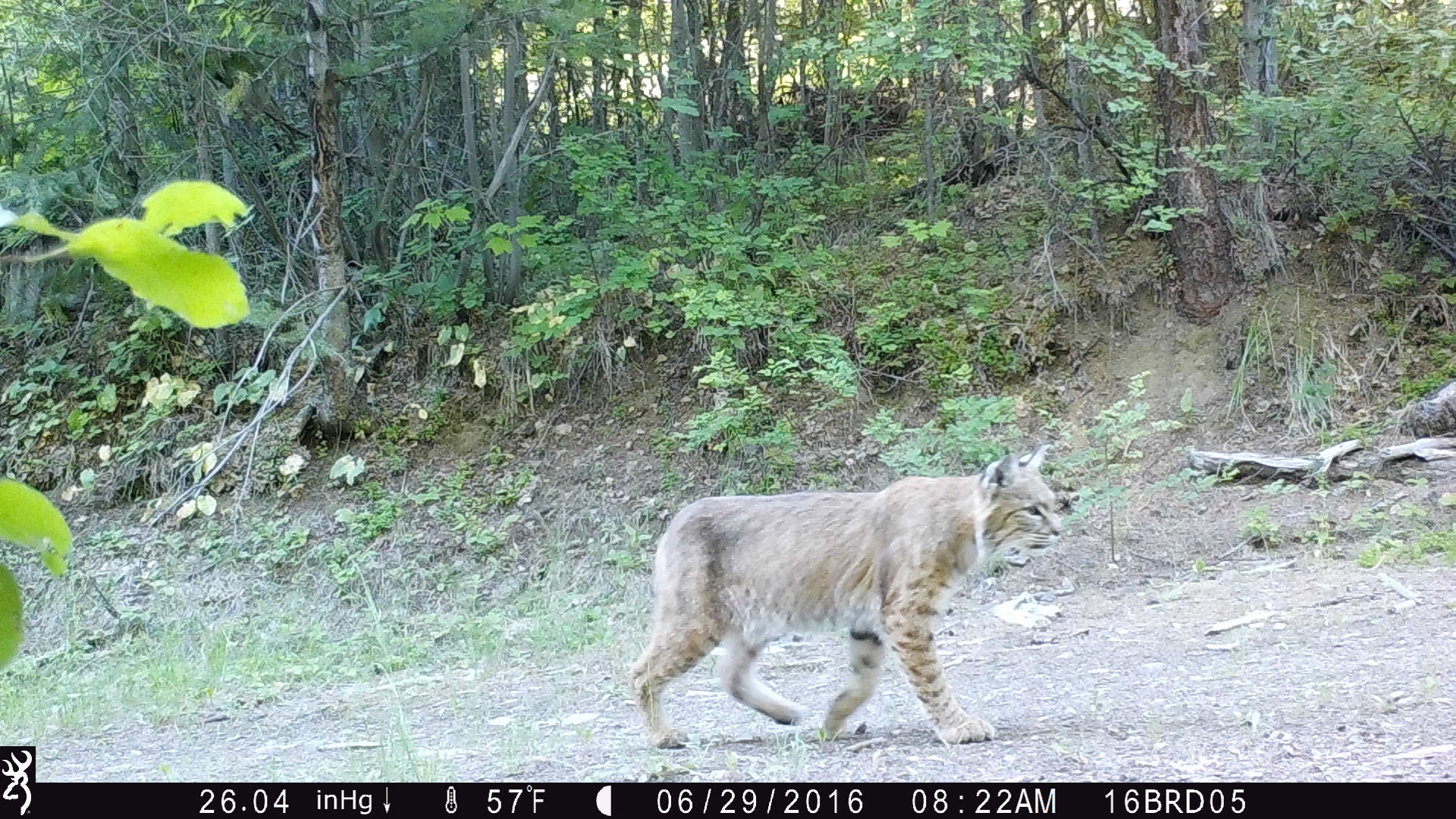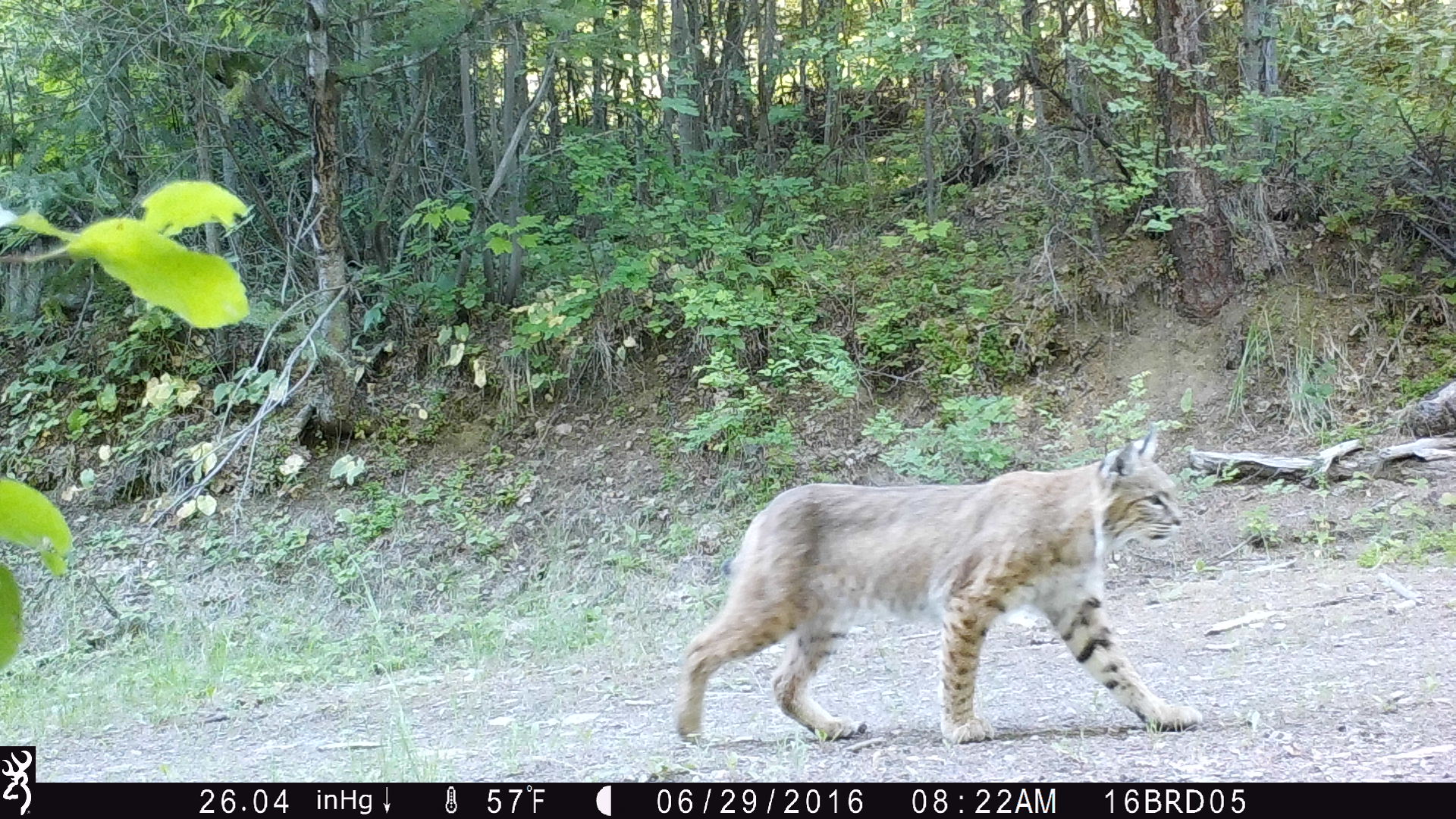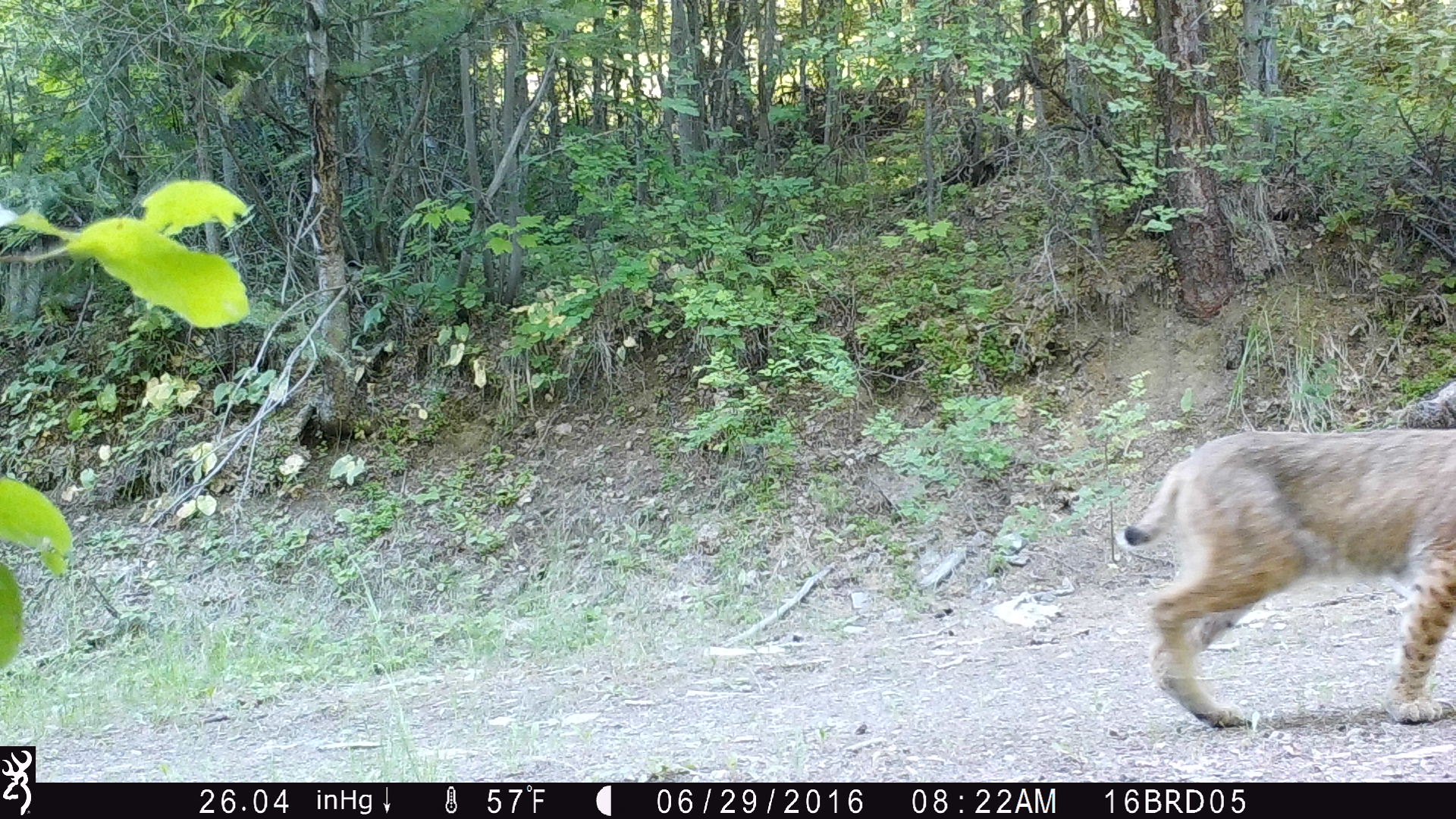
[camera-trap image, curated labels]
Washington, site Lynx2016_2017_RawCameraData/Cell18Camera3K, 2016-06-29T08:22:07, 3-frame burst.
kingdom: Animalia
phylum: Chordata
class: Mammalia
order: Carnivora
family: Felidae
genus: Lynx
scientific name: Lynx rufus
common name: bobcat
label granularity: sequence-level